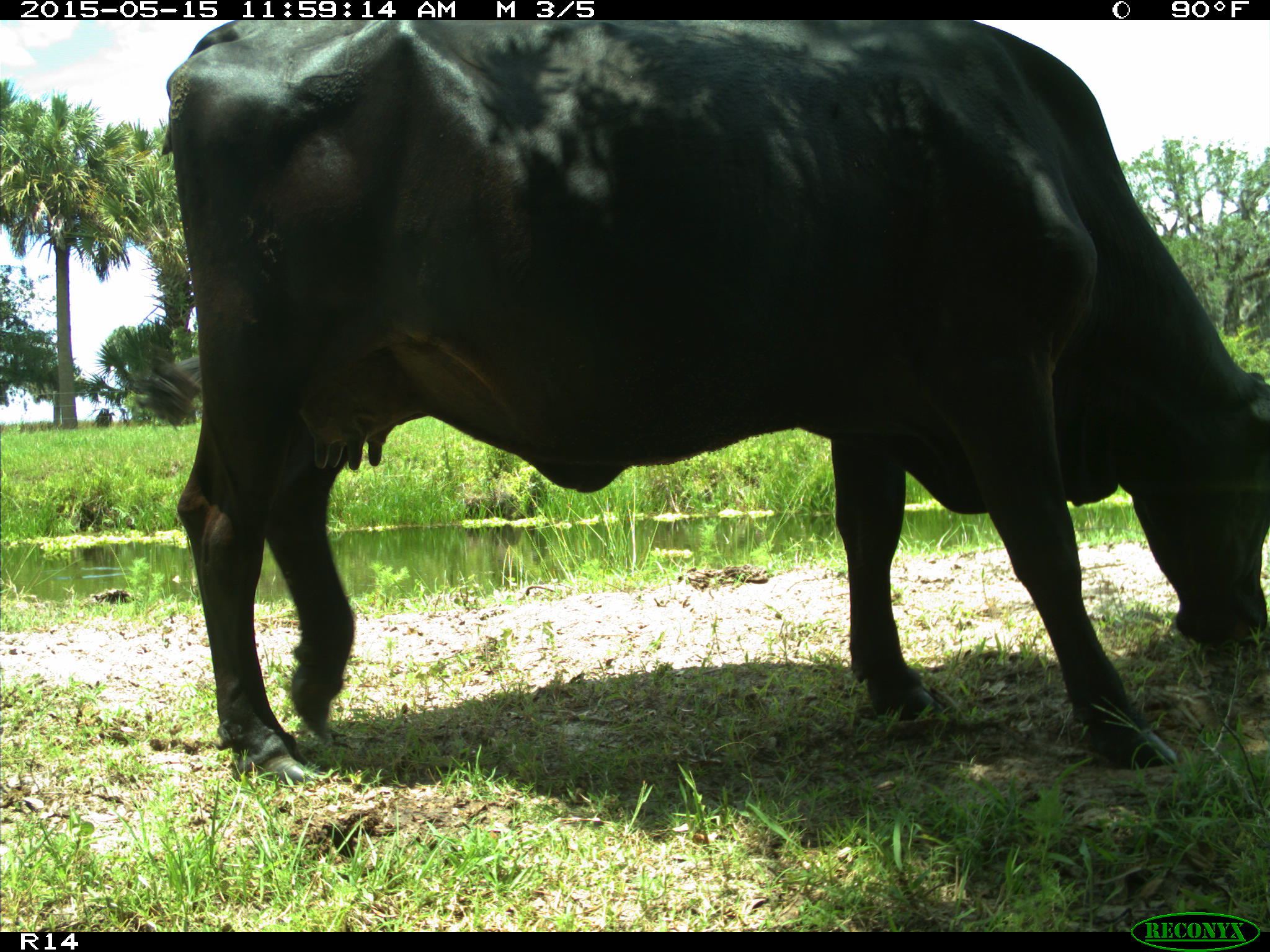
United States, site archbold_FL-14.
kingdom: Animalia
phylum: Chordata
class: Mammalia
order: Artiodactyla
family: Bovidae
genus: Bos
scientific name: Bos taurus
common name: domestic cow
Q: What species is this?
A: Bos taurus (domestic cow).